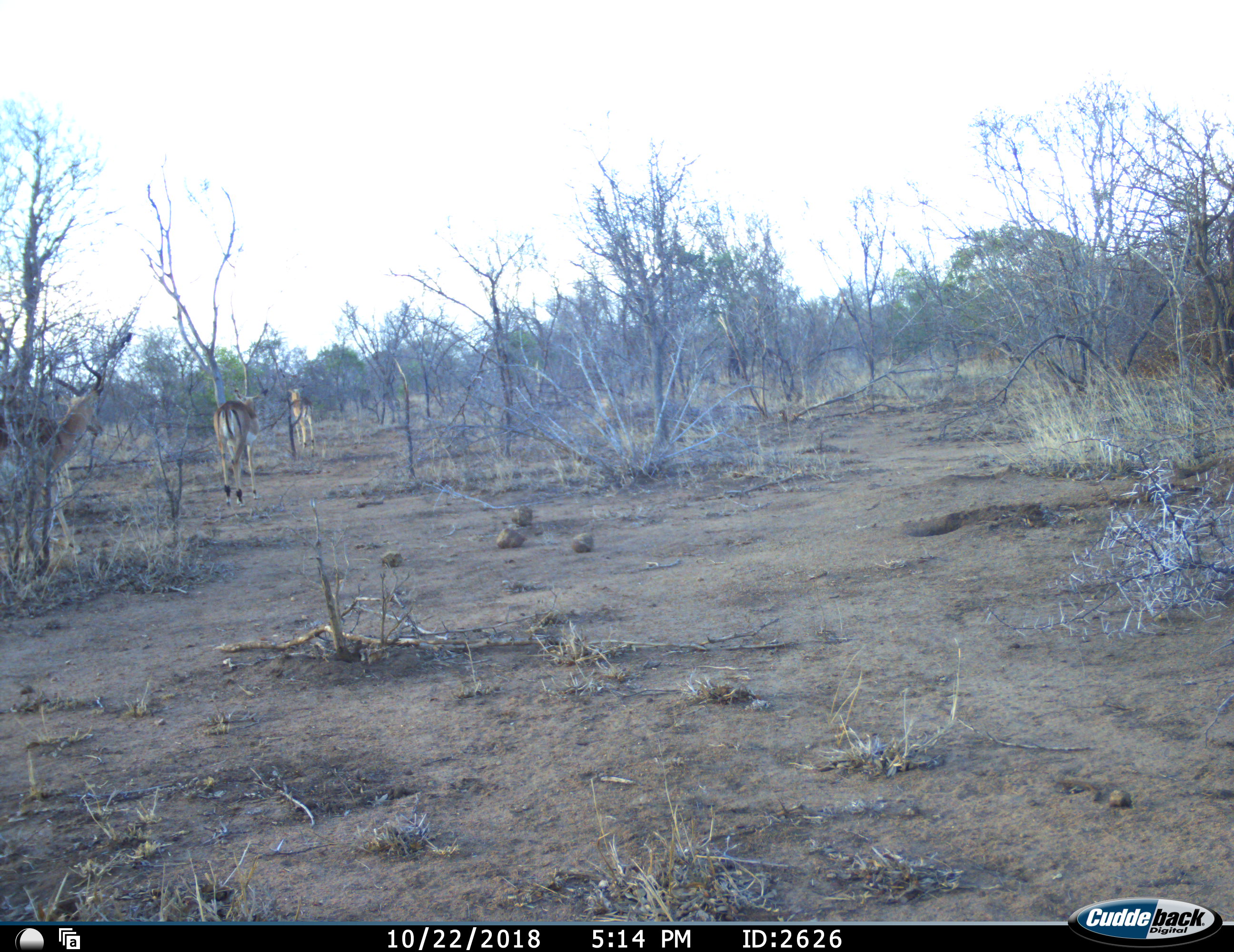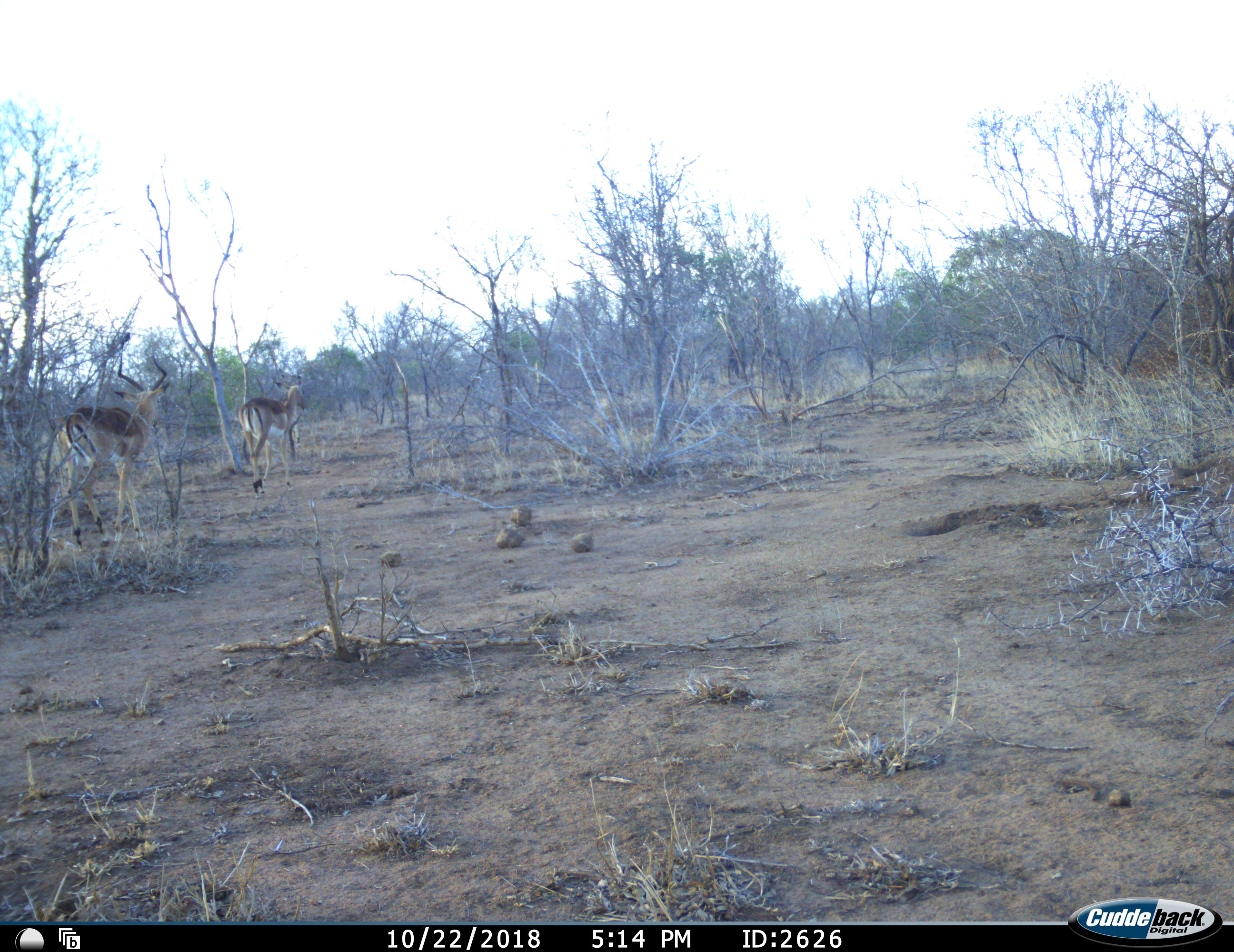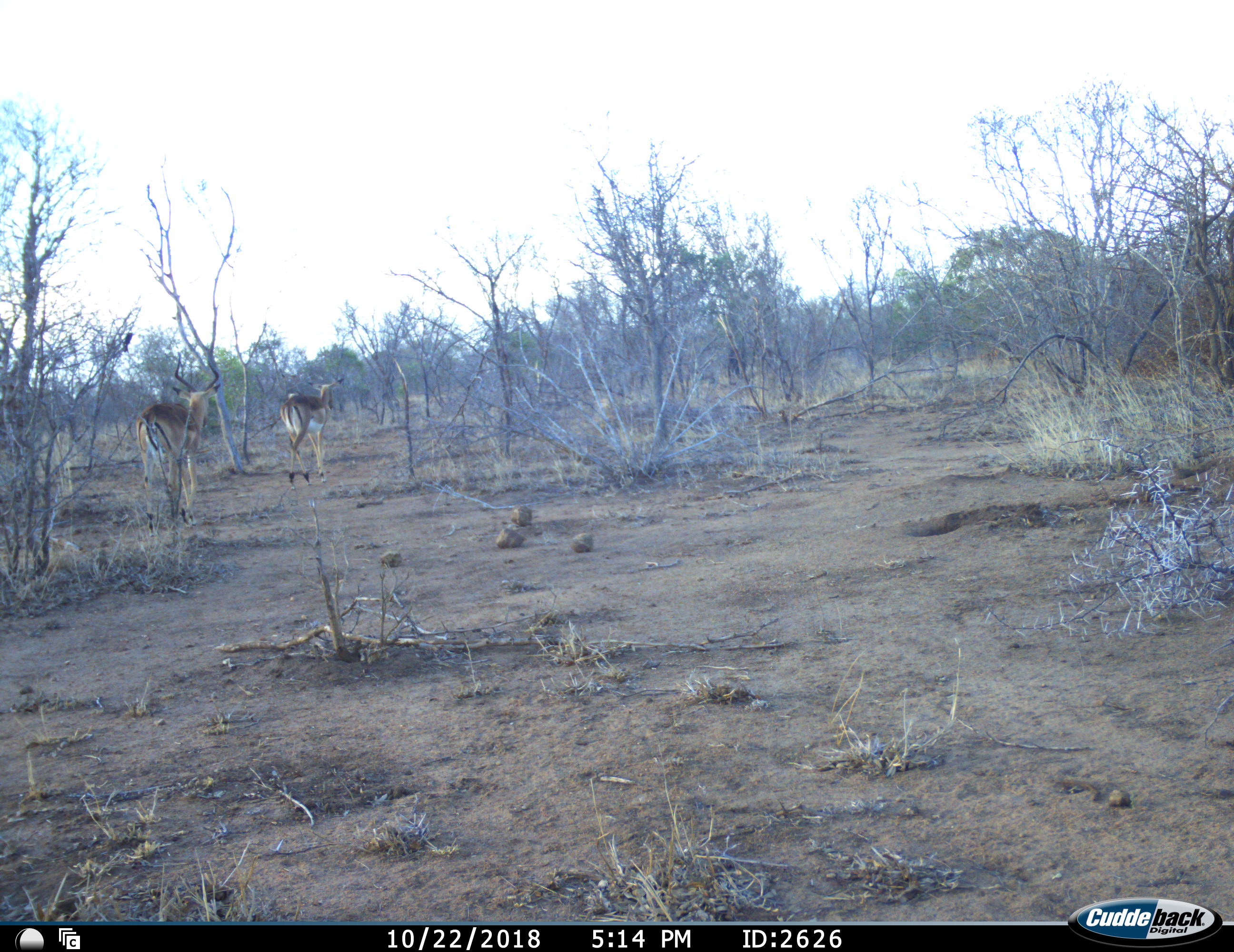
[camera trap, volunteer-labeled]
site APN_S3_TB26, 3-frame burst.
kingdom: Animalia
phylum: Chordata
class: Mammalia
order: Artiodactyla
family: Bovidae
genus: Aepyceros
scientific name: Aepyceros melampus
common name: impala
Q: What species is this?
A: Impala (Aepyceros melampus).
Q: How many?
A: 3.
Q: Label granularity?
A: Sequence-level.